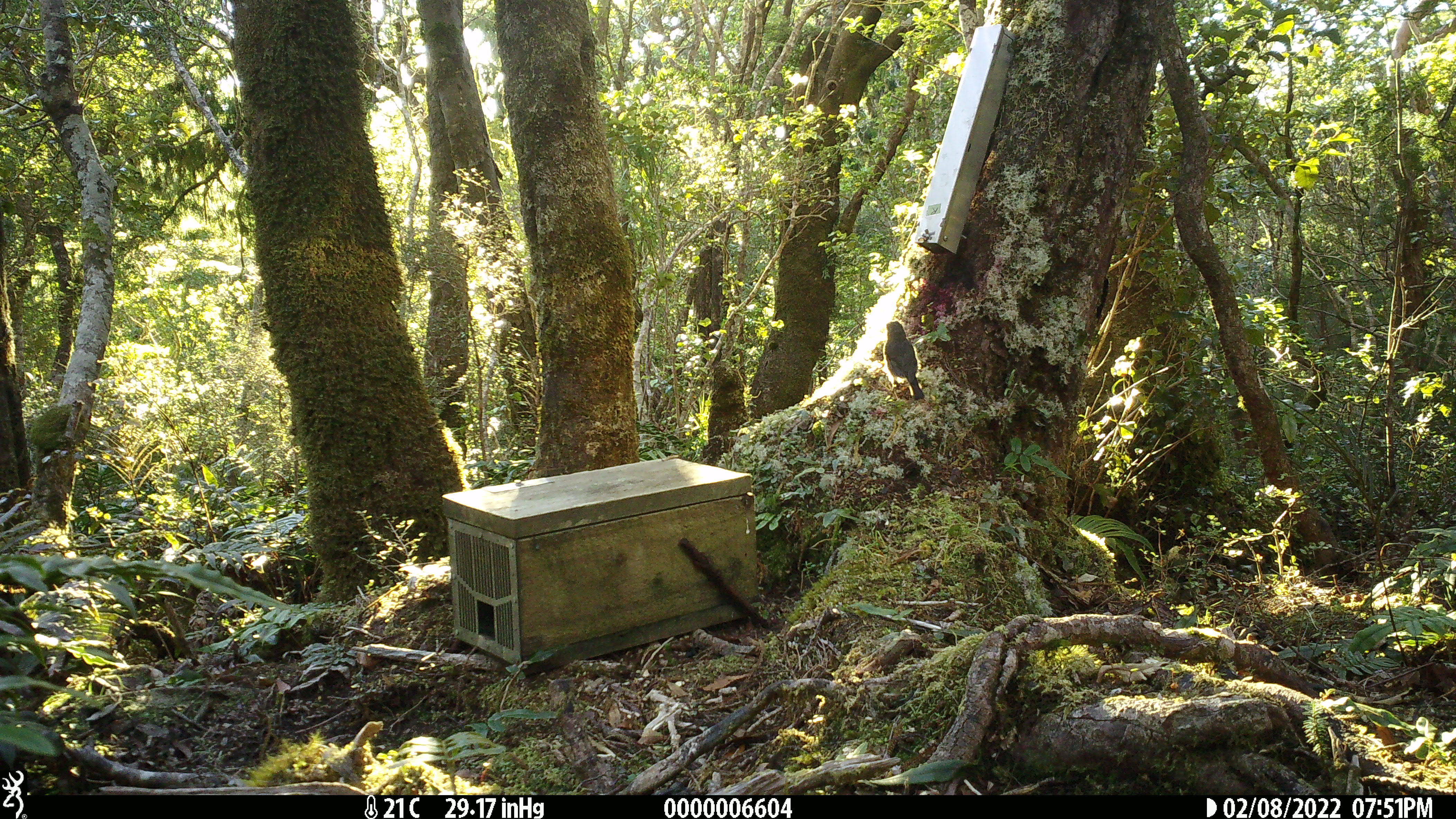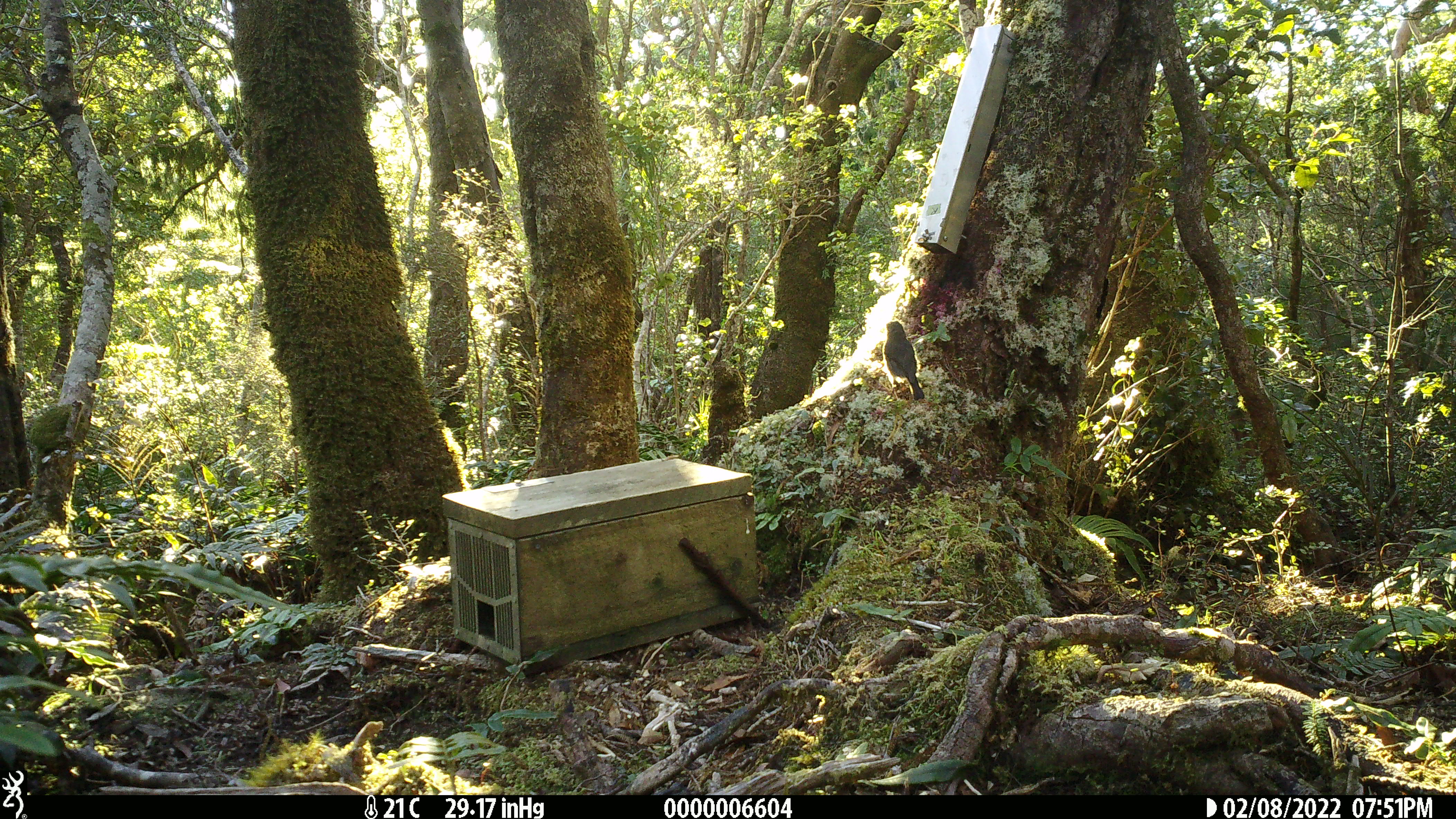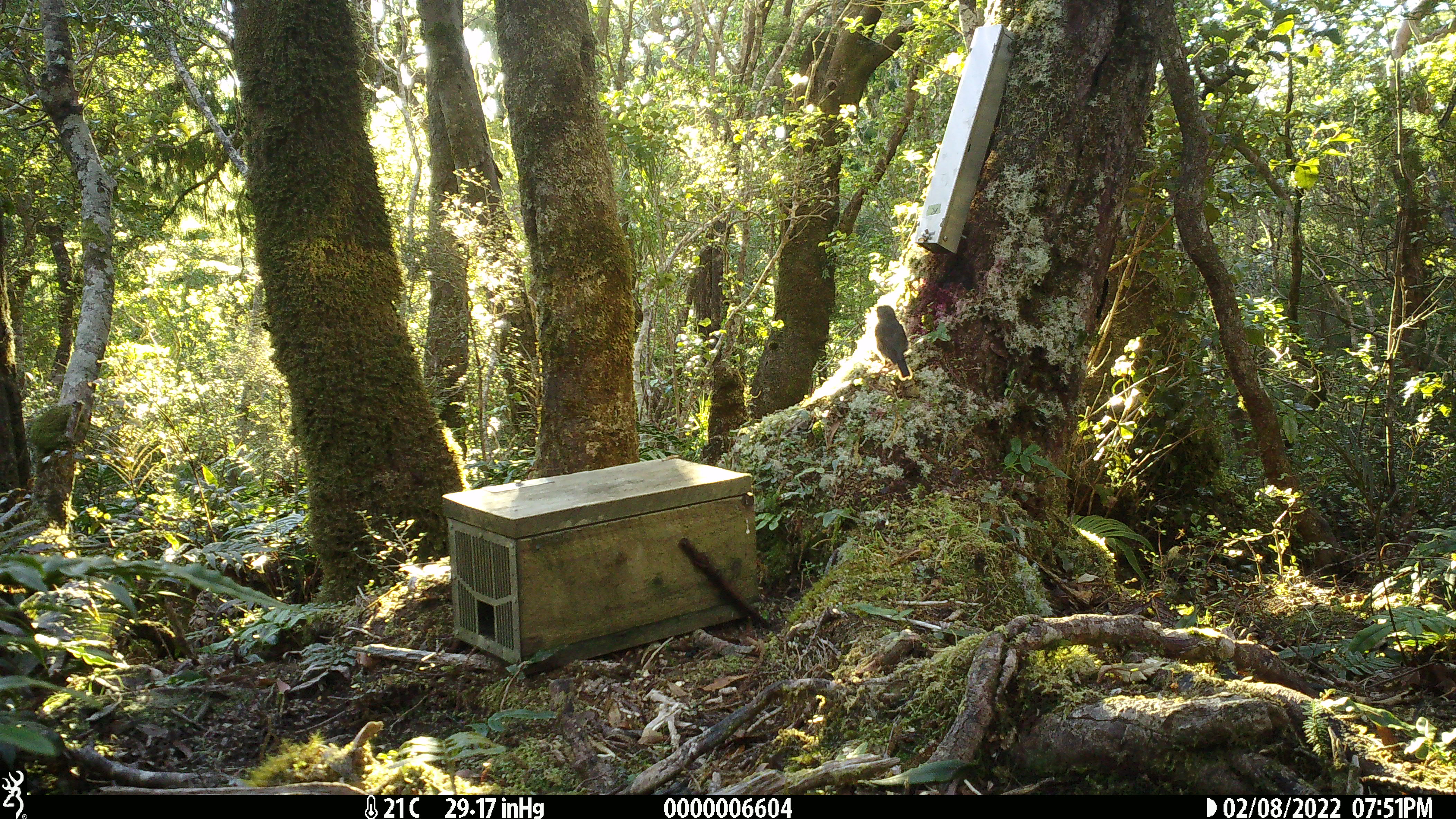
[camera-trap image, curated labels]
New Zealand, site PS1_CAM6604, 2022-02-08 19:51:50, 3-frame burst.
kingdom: Animalia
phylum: Chordata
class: Aves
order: Passeriformes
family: Petroicidae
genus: Petroica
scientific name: Petroica australis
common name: new zealand robin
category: robin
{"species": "robin (new zealand robin) (Petroica australis)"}